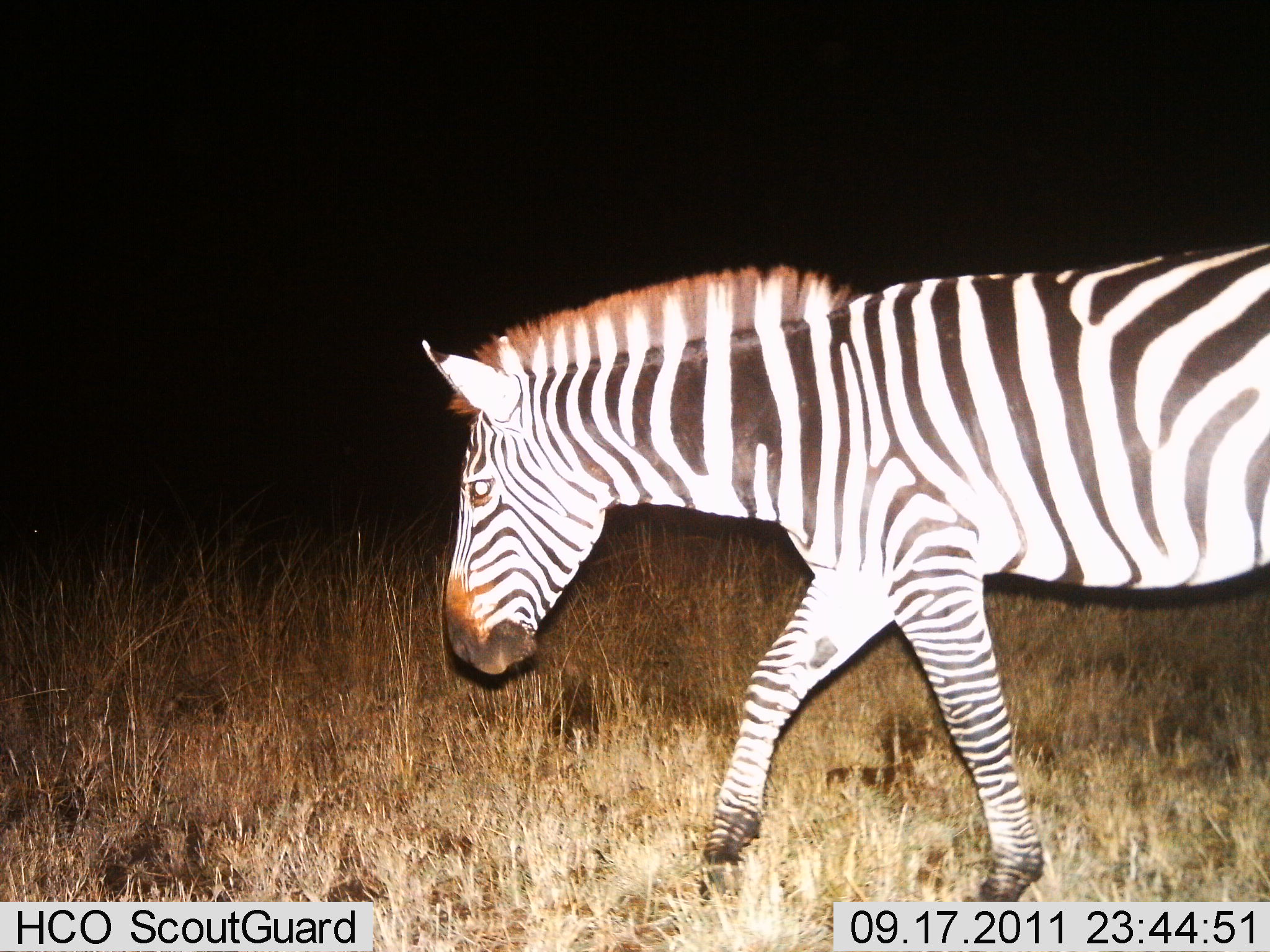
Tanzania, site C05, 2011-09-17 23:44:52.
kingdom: Animalia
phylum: Chordata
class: Mammalia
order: Perissodactyla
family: Equidae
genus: Equus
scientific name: Equus quagga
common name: plains zebra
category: zebra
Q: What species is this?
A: Zebra (plains zebra) (Equus quagga).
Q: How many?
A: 1.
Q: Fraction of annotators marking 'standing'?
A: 8%.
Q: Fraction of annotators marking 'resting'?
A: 0%.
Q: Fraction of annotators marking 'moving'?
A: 92%.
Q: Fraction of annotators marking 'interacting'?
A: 0%.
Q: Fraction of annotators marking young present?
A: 0%.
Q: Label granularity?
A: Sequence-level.